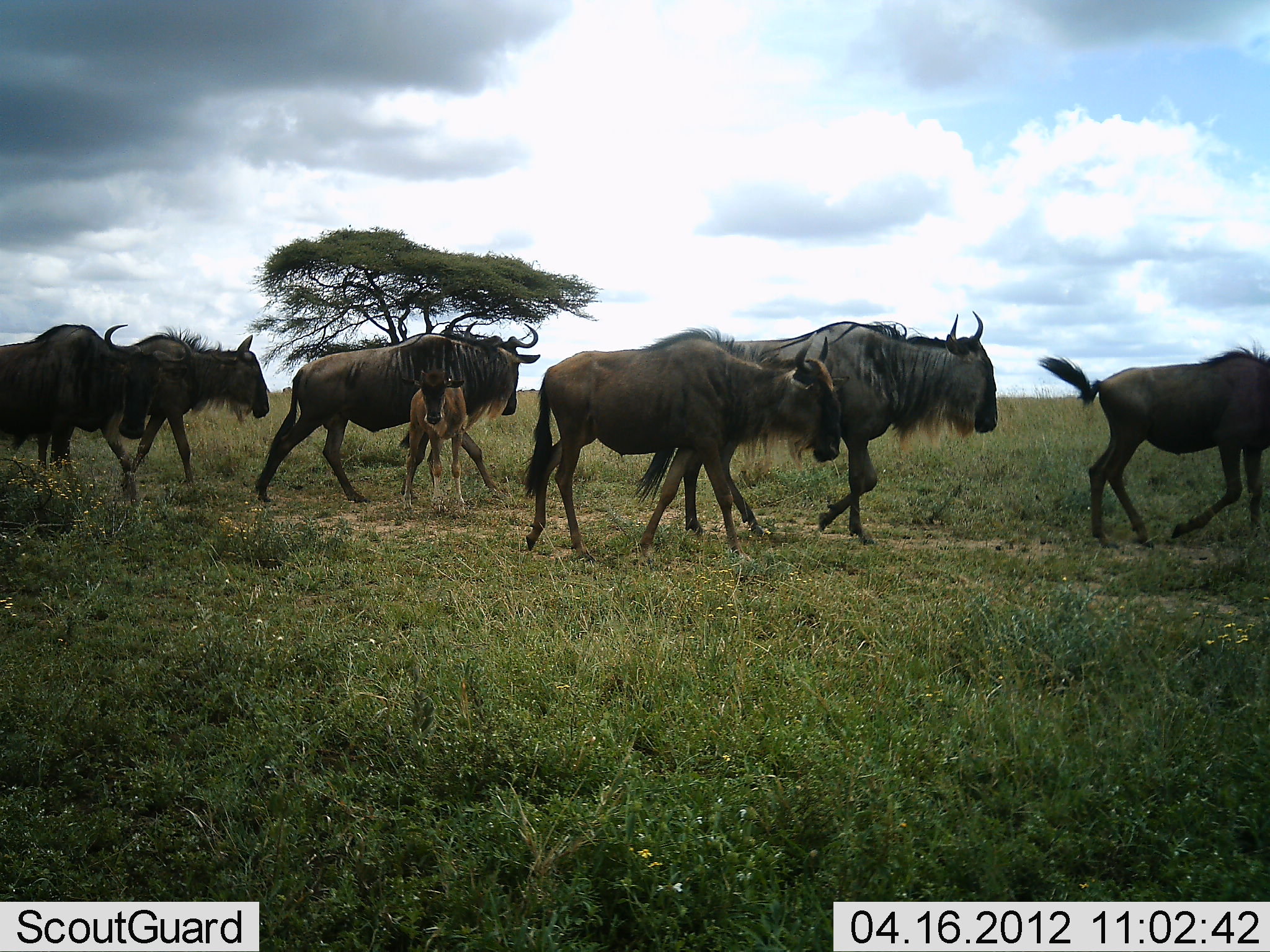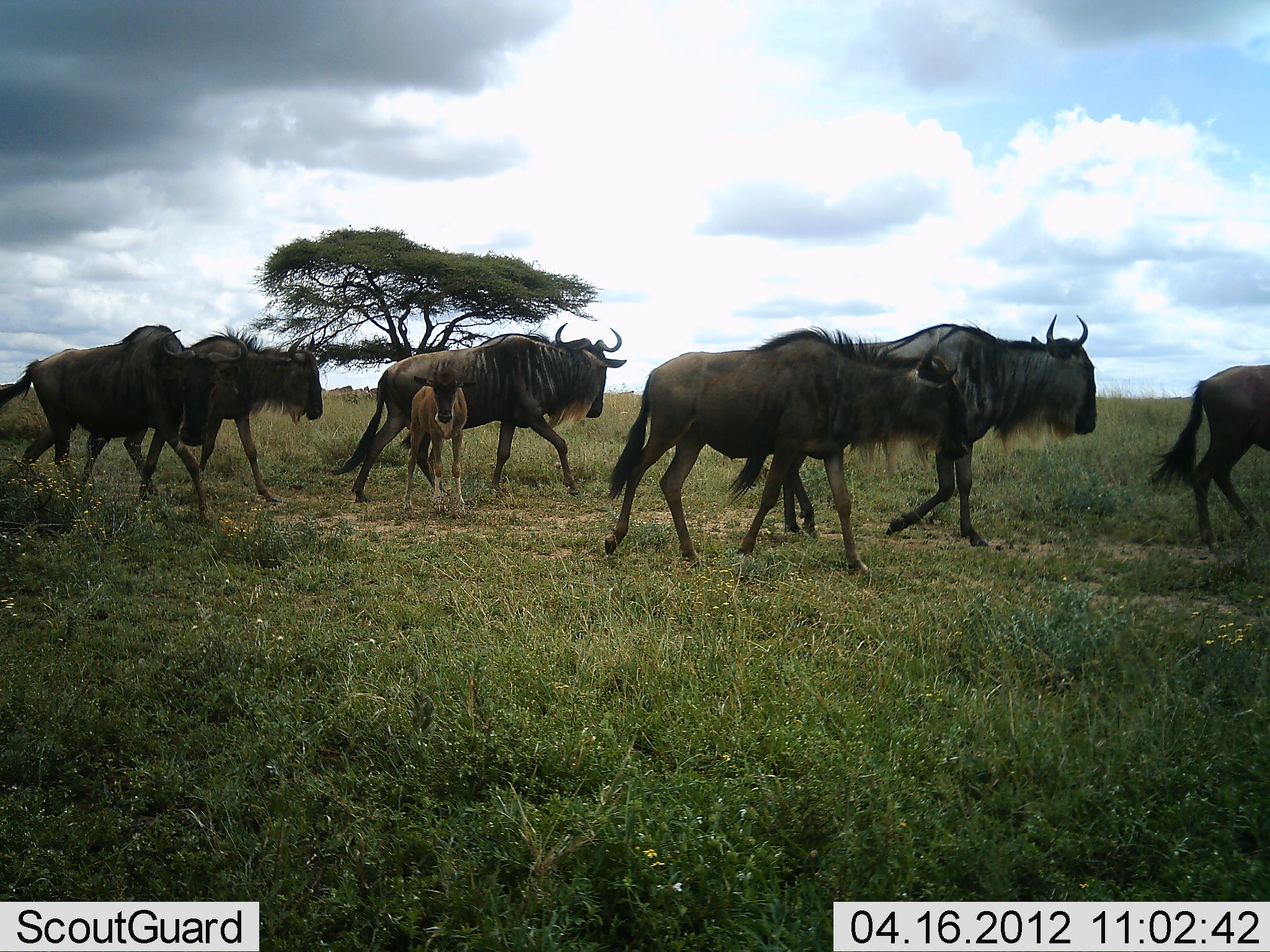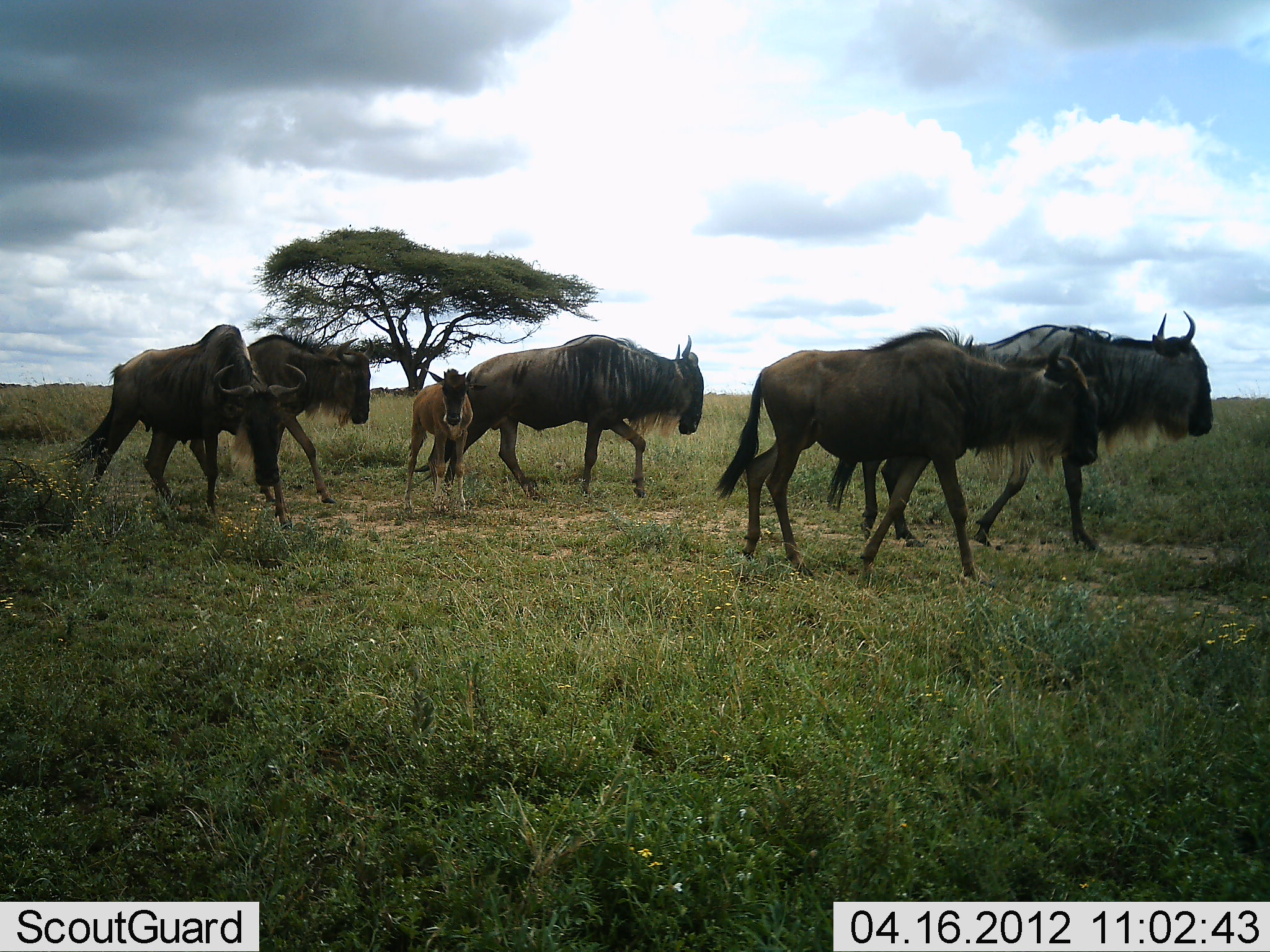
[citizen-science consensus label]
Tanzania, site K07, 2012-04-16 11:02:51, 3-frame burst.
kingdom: Animalia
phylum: Chordata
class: Mammalia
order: Artiodactyla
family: Bovidae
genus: Connochaetes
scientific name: Connochaetes taurinus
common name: blue wildebeest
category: wildebeest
Wildebeest (blue wildebeest) (Connochaetes taurinus), count 7. Behavior (volunteer vote fractions): standing 25%, resting 0%, moving 100%, interacting 0%. Young present (vote fraction): 88%. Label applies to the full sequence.